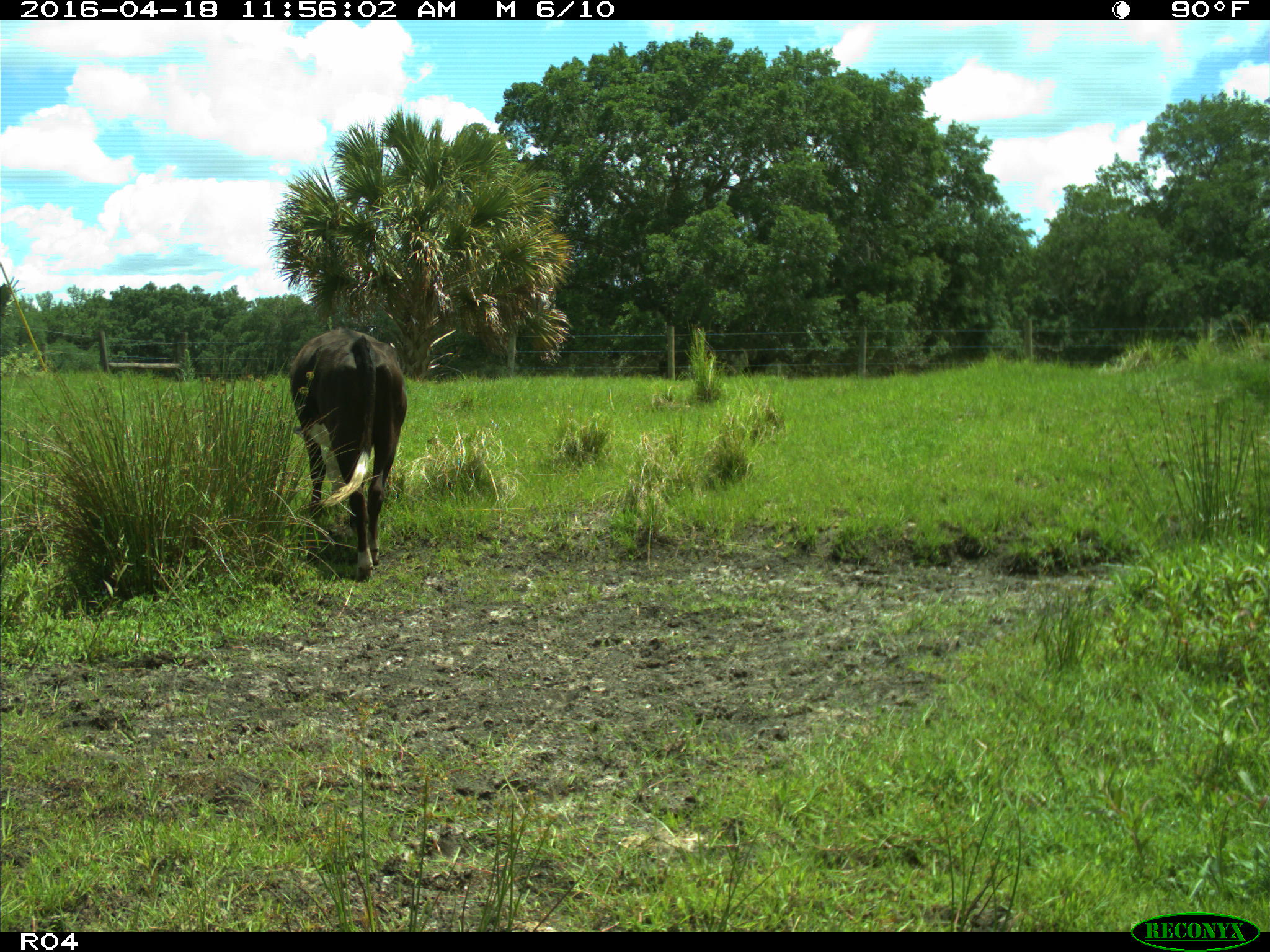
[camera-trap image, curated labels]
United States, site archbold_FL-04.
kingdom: Animalia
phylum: Chordata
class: Mammalia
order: Artiodactyla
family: Bovidae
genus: Bos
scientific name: Bos taurus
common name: domestic cow